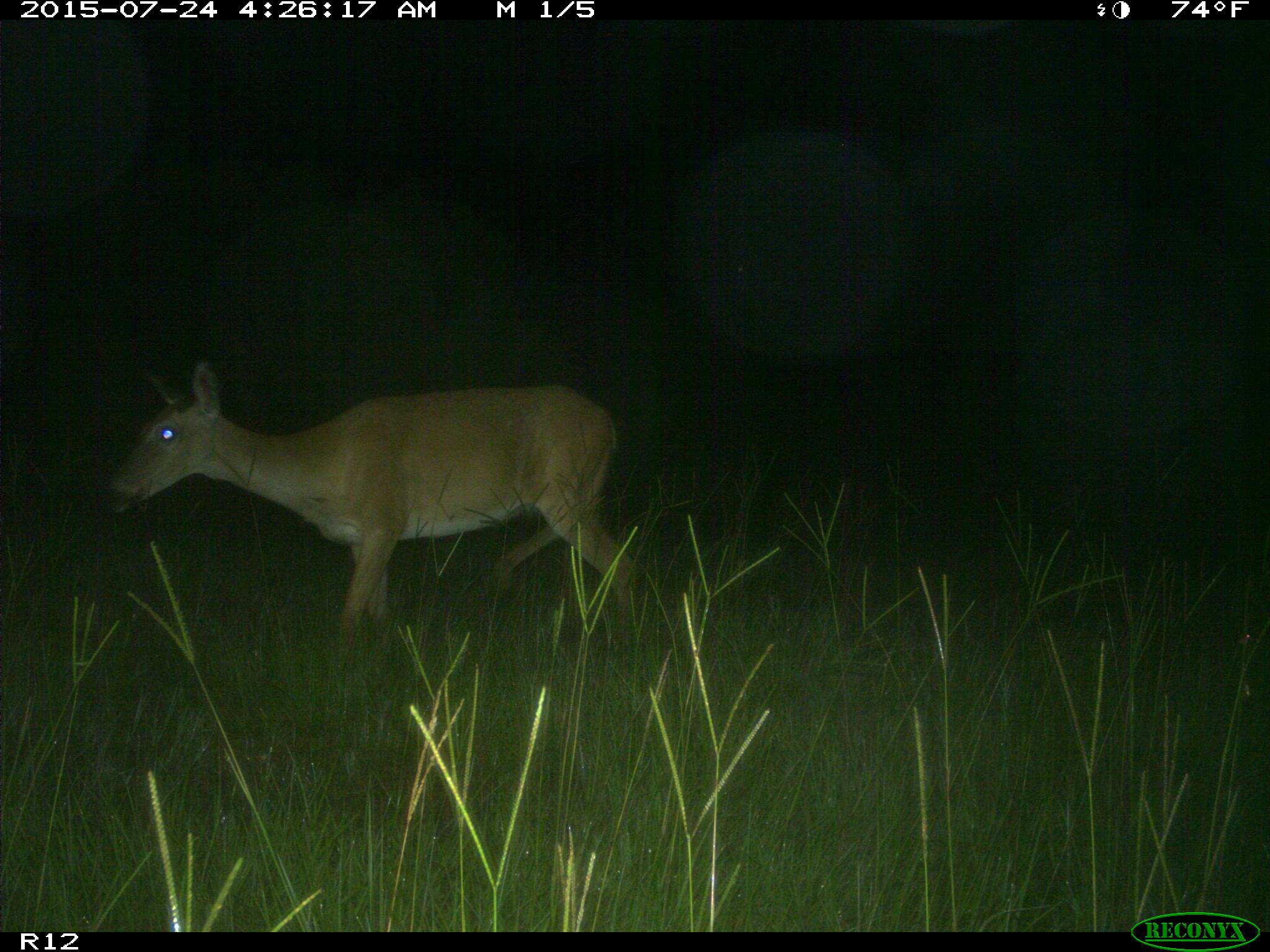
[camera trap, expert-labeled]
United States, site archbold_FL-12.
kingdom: Animalia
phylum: Chordata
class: Mammalia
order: Artiodactyla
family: Cervidae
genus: Odocoileus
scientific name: Odocoileus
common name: deer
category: unidentified deer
Unidentified deer (deer) (Odocoileus).